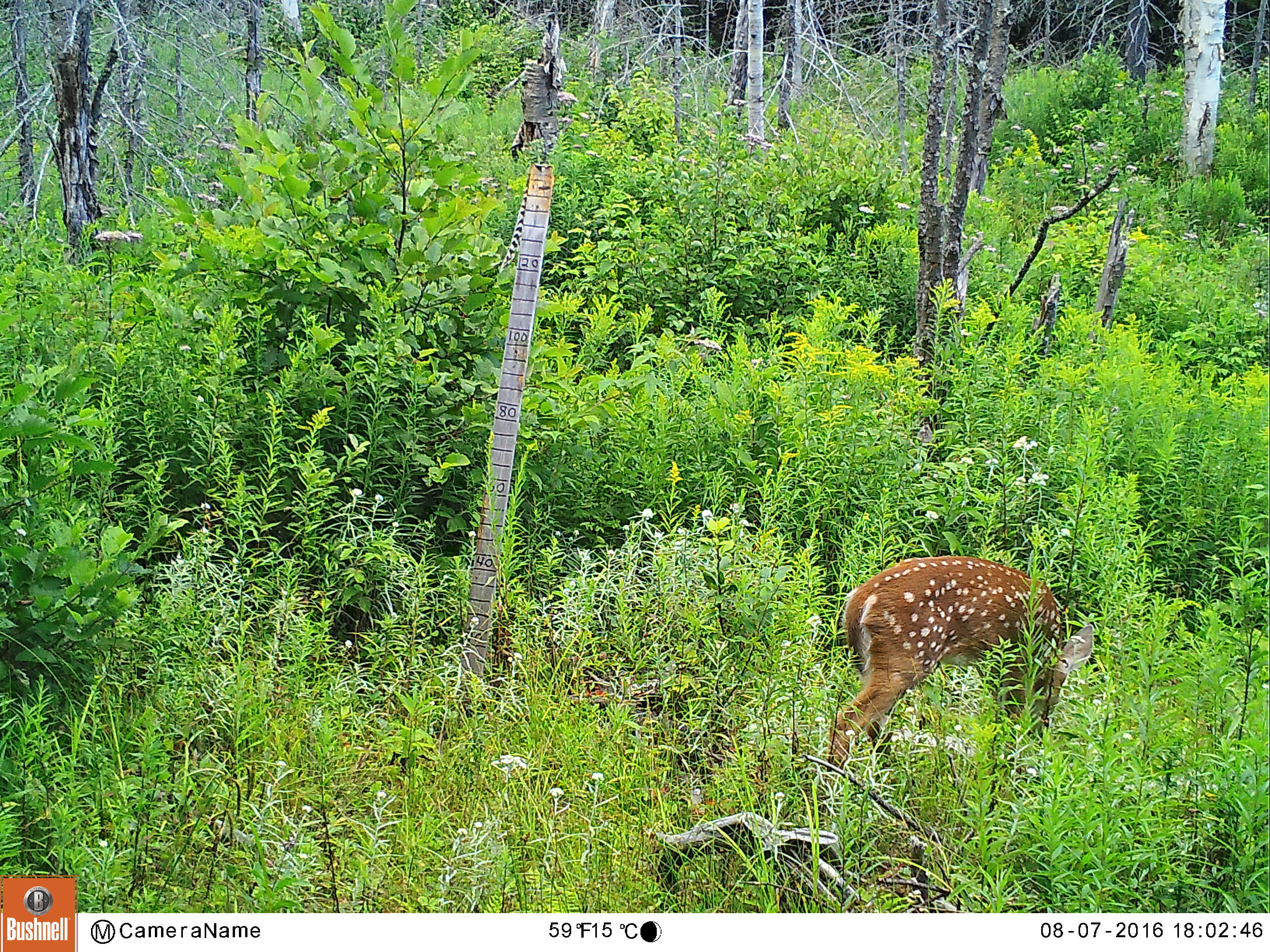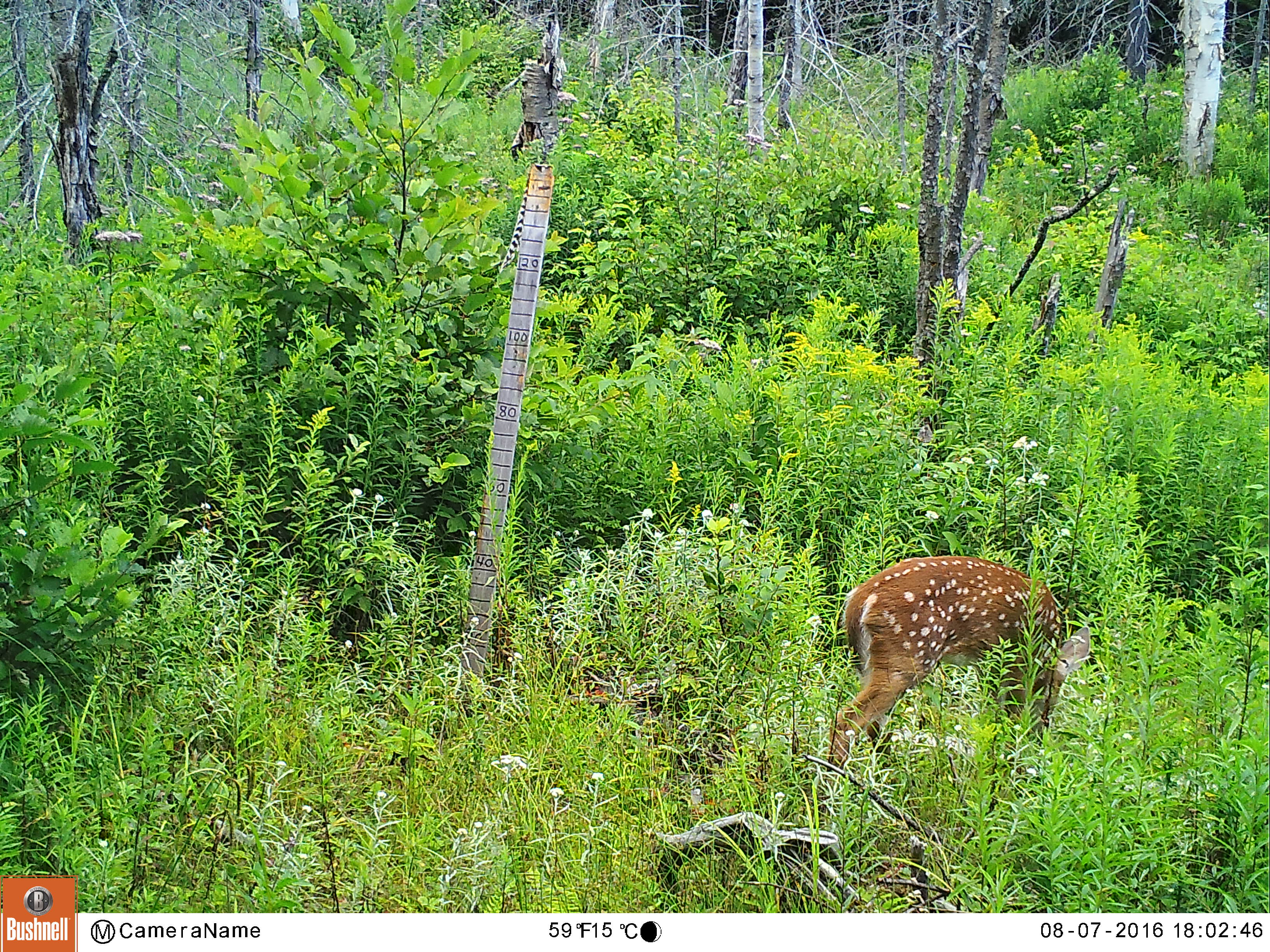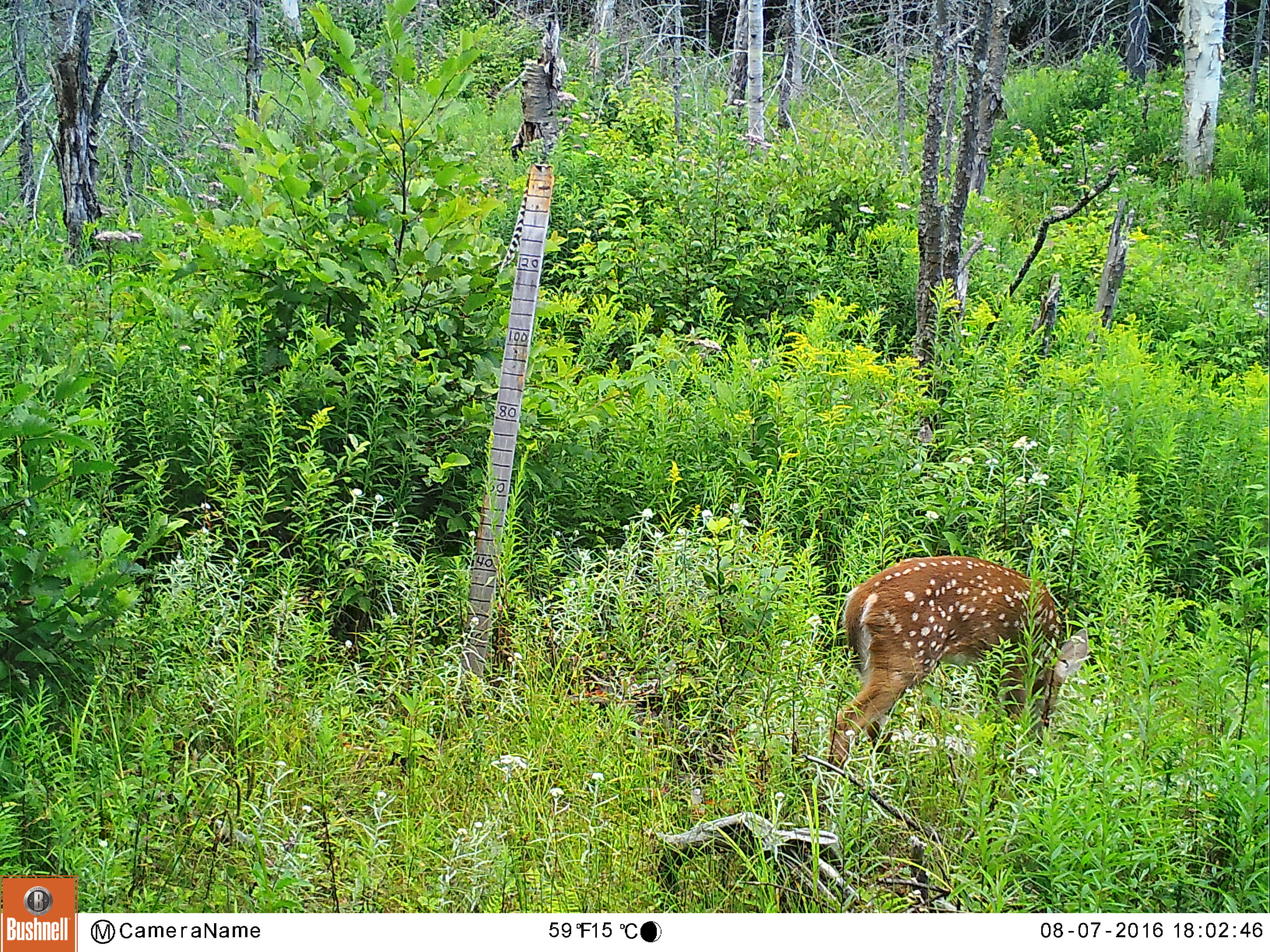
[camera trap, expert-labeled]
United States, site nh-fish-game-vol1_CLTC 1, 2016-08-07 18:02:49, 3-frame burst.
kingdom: Animalia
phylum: Chordata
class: Mammalia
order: Artiodactyla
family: Cervidae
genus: Odocoileus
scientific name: Odocoileus virginianus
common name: white-tailed deer